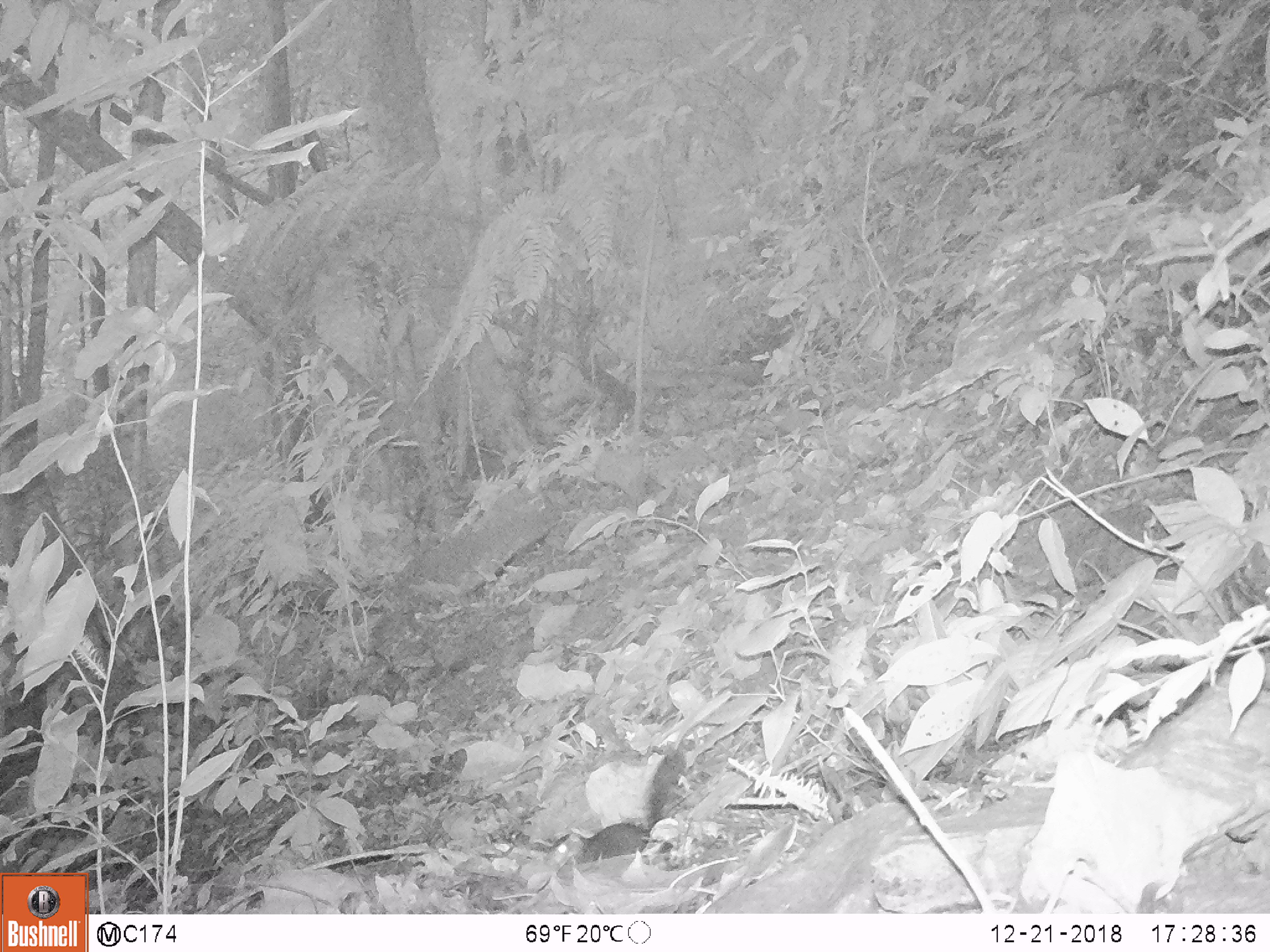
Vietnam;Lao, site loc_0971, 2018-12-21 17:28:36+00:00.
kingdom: Animalia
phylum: Chordata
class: Mammalia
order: Rodentia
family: Sciuridae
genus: Sciurus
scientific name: Sciurus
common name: squirrel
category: unidentified squirrel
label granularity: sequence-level